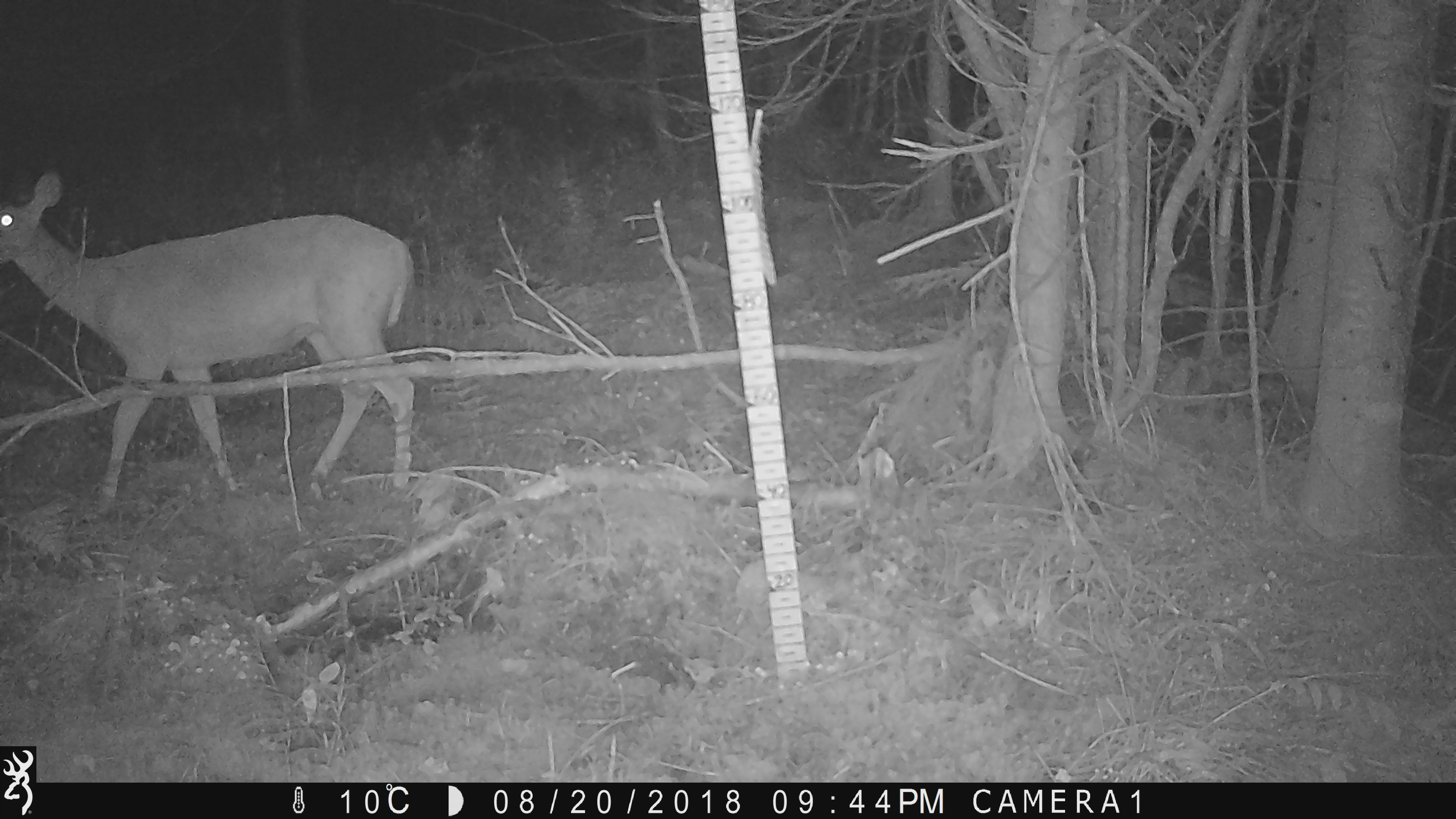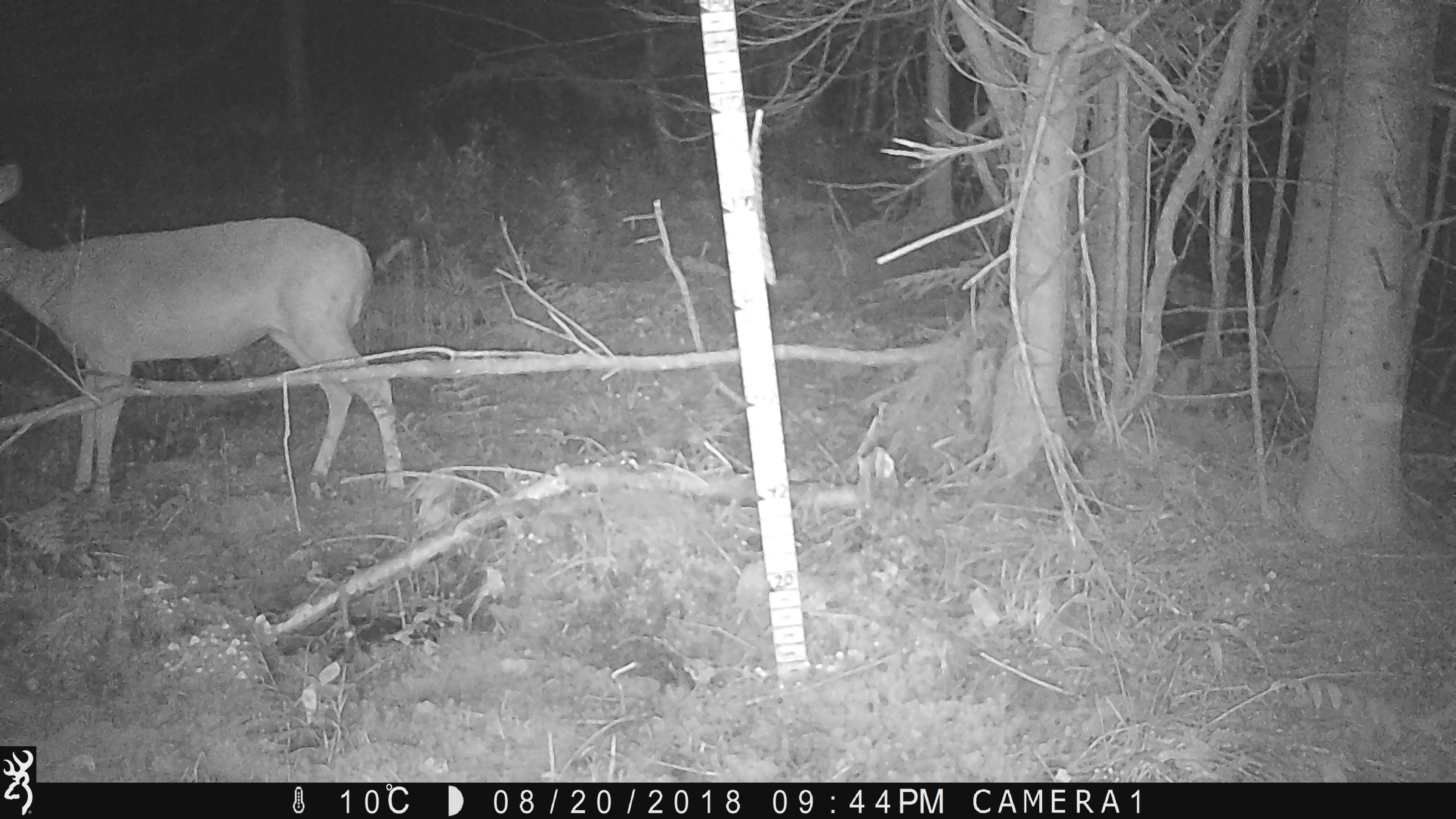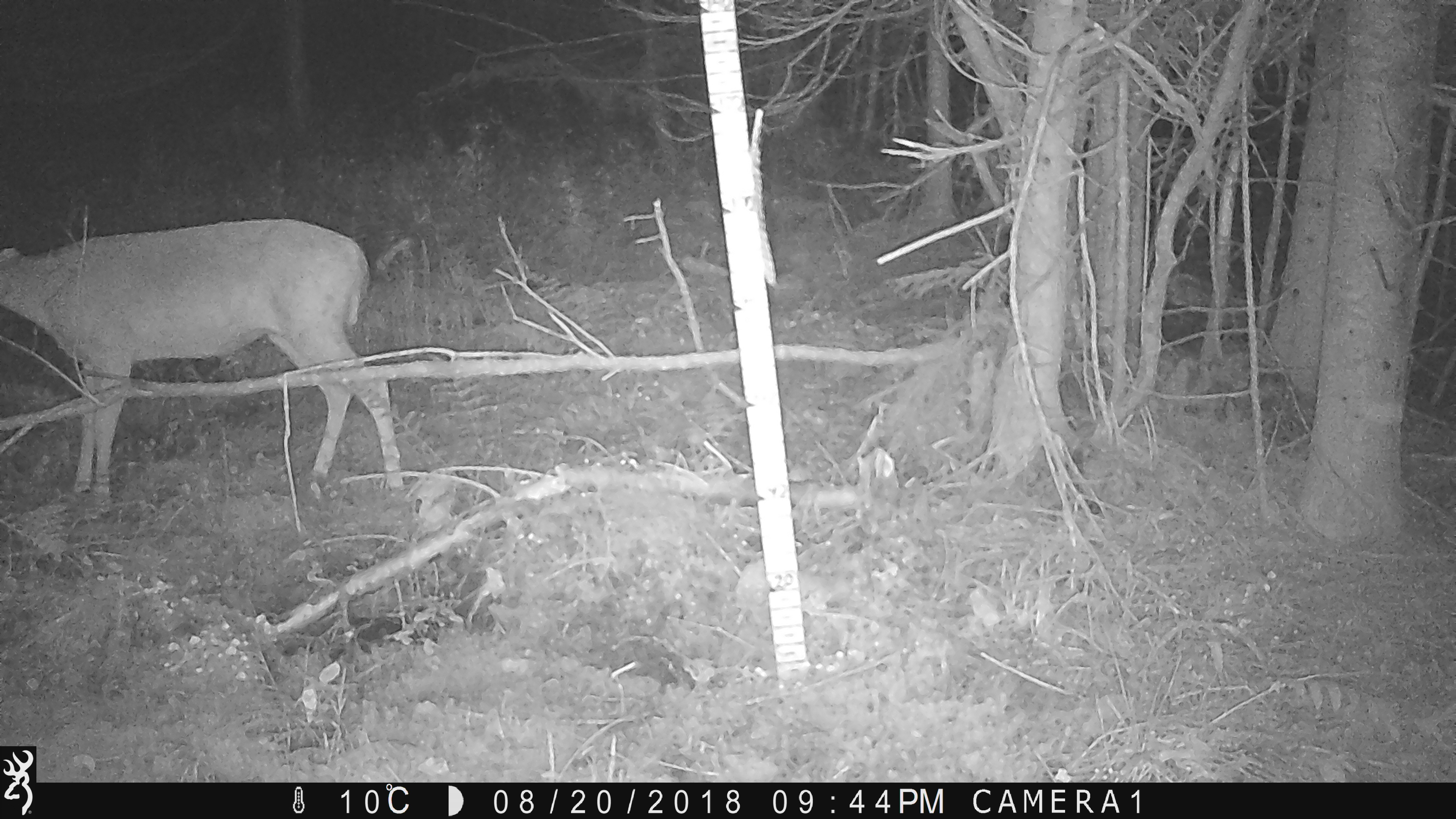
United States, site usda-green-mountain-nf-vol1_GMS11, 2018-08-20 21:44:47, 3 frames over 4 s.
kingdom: Animalia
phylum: Chordata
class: Mammalia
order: Artiodactyla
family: Cervidae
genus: Odocoileus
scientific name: Odocoileus virginianus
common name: white-tailed deer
White-tailed deer (Odocoileus virginianus).